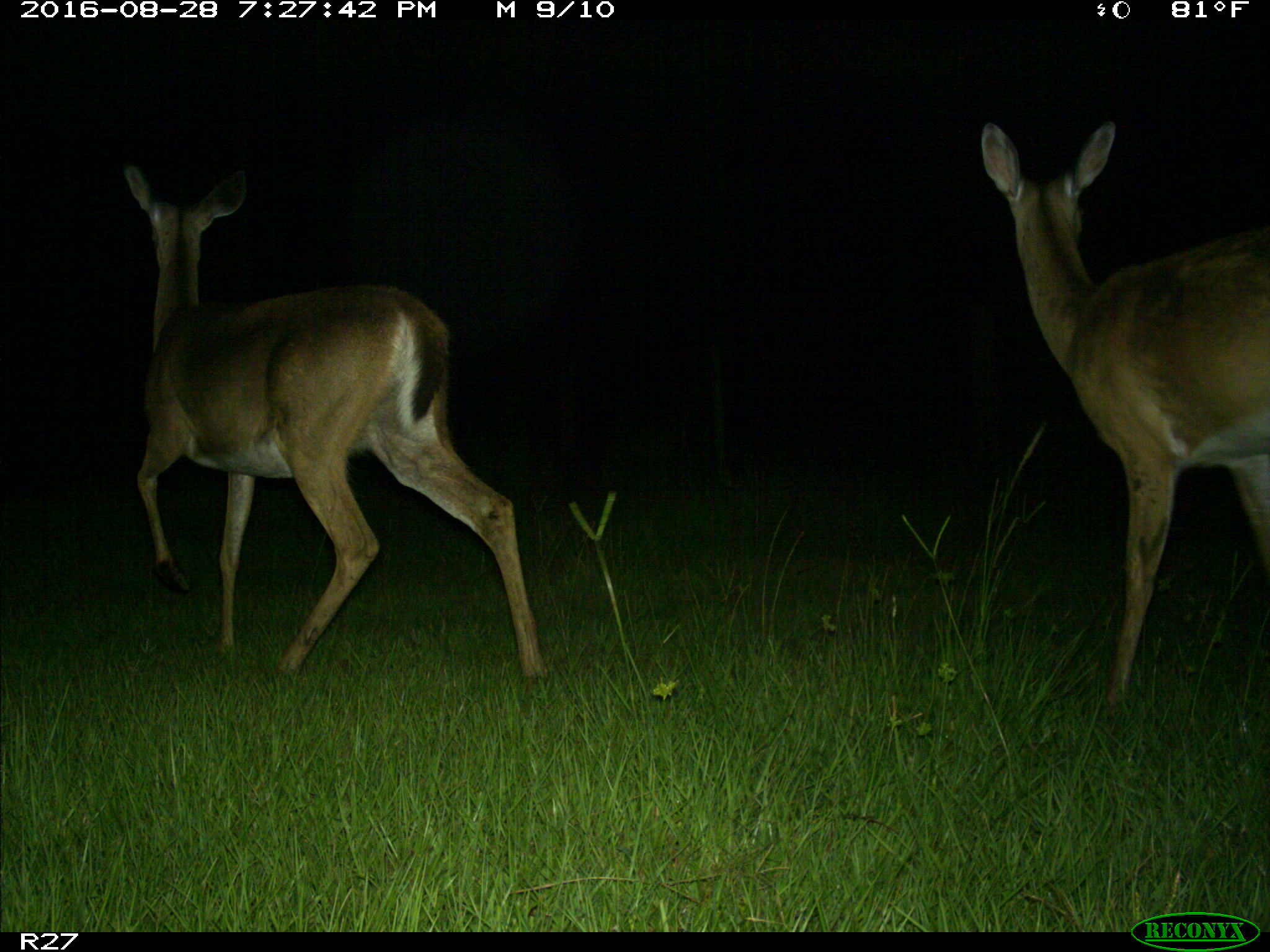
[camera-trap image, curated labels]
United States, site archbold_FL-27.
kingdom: Animalia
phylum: Chordata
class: Mammalia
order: Artiodactyla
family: Cervidae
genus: Odocoileus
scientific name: Odocoileus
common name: deer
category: unidentified deer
Unidentified deer (deer) (Odocoileus).